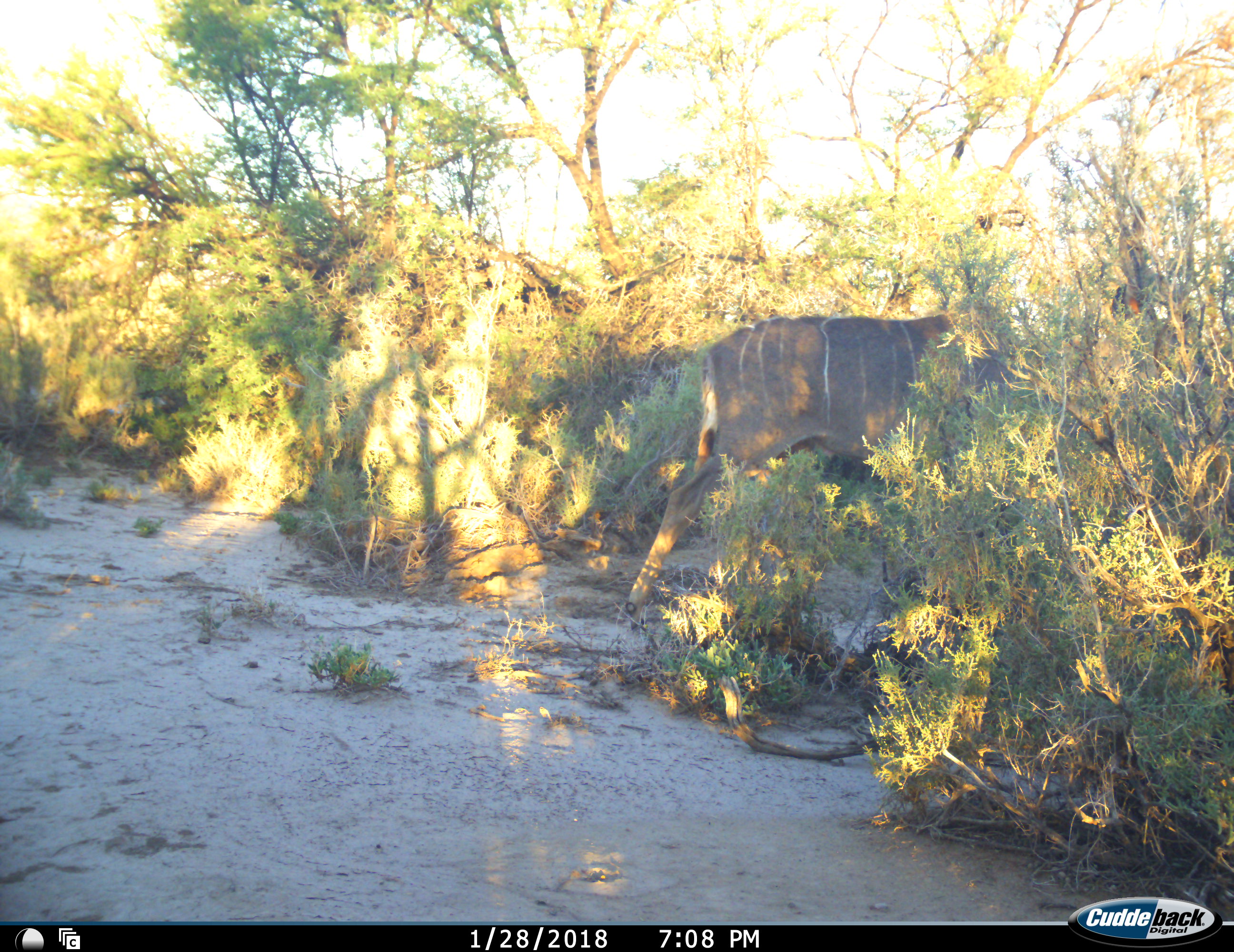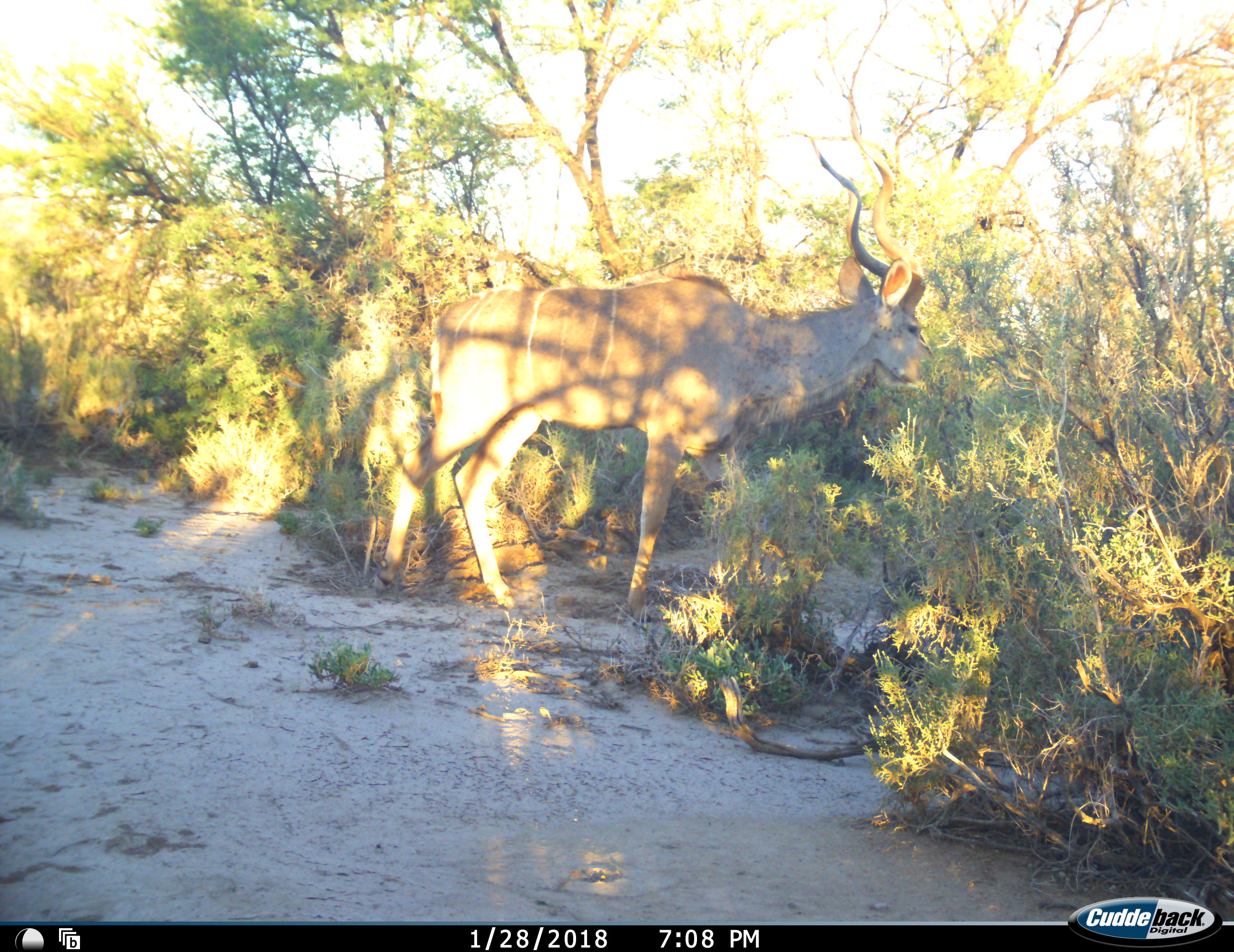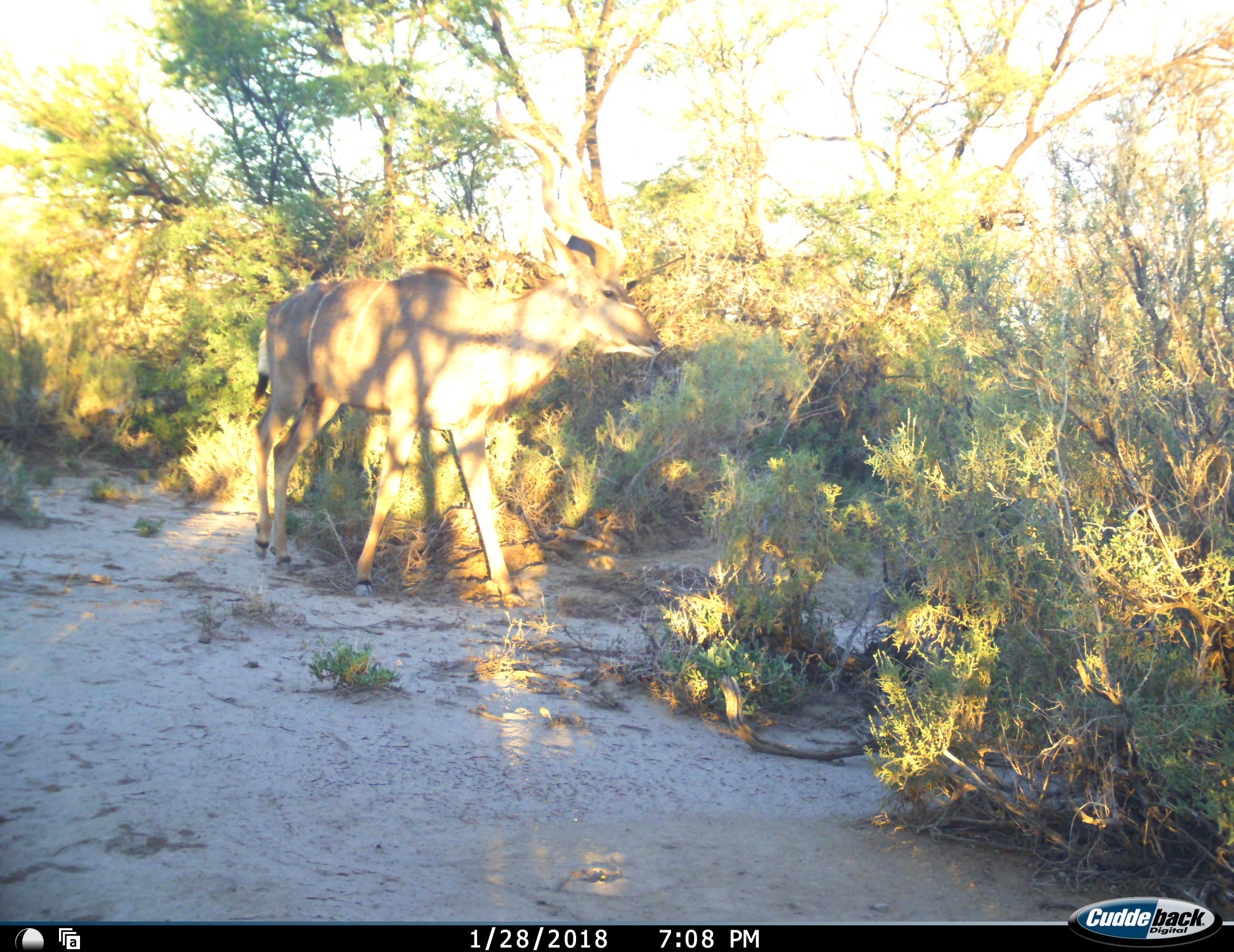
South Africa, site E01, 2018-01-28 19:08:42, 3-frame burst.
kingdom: Animalia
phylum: Chordata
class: Mammalia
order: Artiodactyla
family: Bovidae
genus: Tragelaphus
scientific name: Tragelaphus strepsiceros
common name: greater kudu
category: kudu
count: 1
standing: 10%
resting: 0%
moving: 100%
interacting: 0%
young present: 0%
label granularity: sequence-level